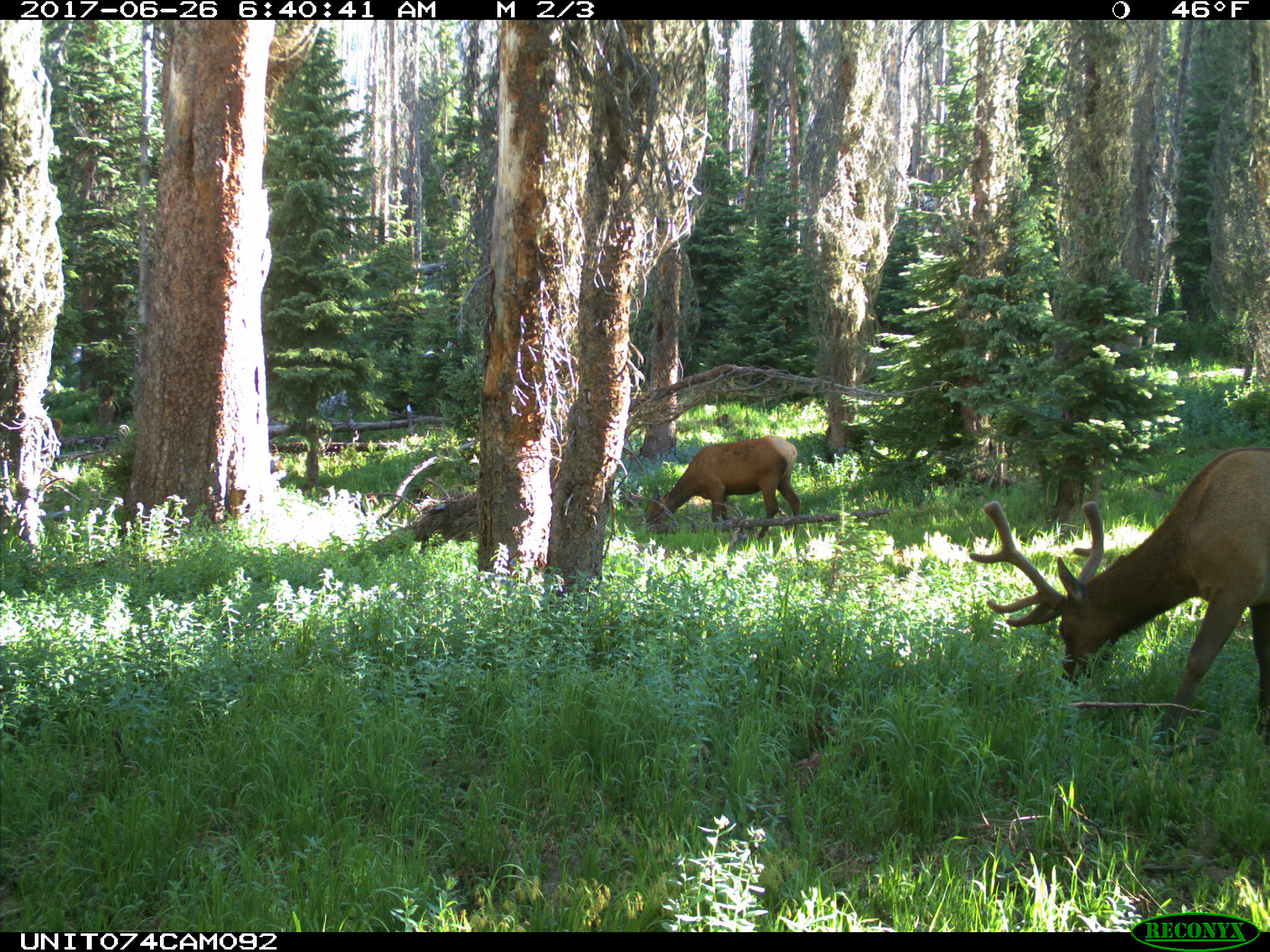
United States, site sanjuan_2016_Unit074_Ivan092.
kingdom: Animalia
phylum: Chordata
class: Mammalia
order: Artiodactyla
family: Cervidae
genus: Cervus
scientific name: Cervus elaphus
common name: red deer